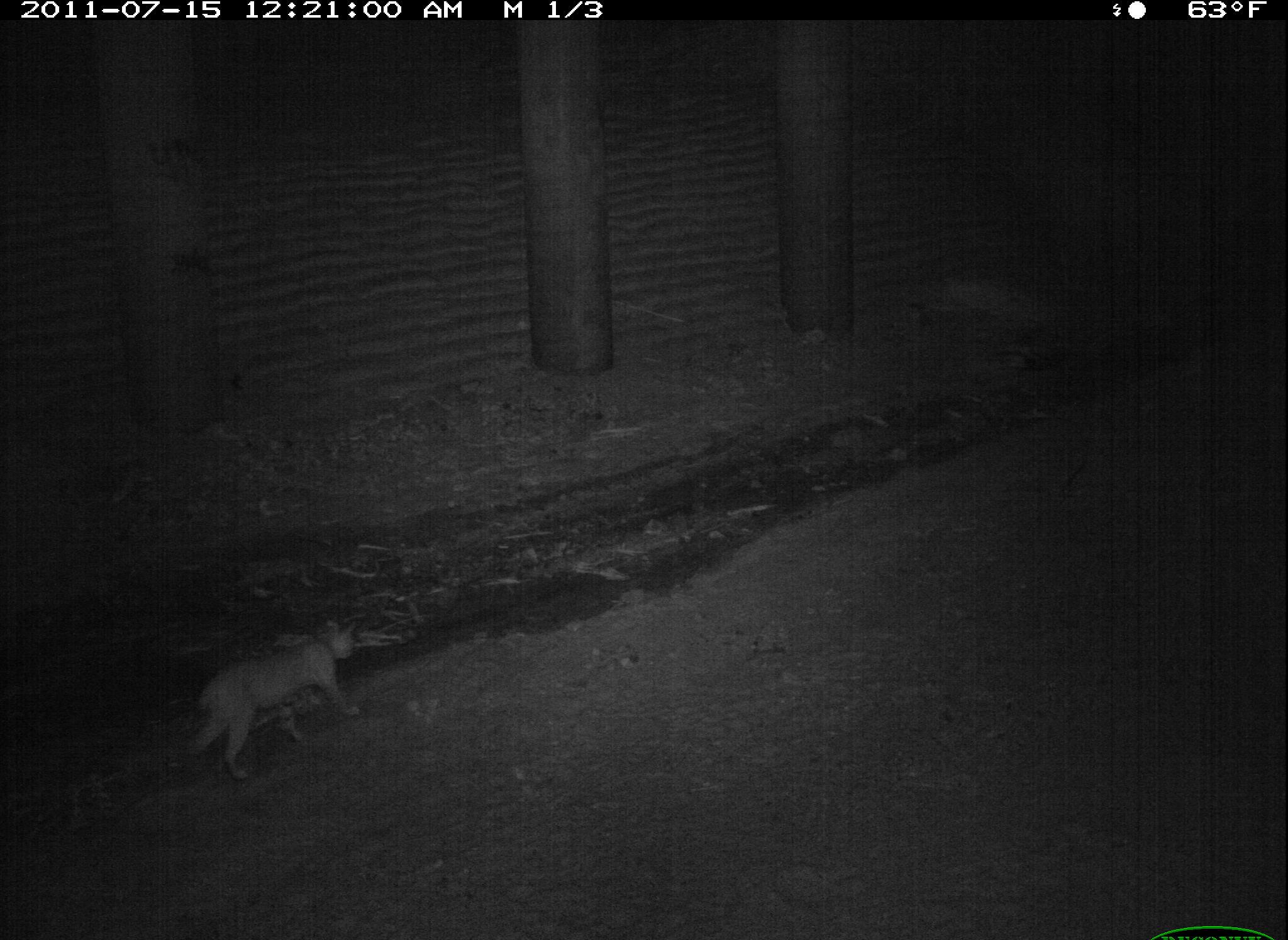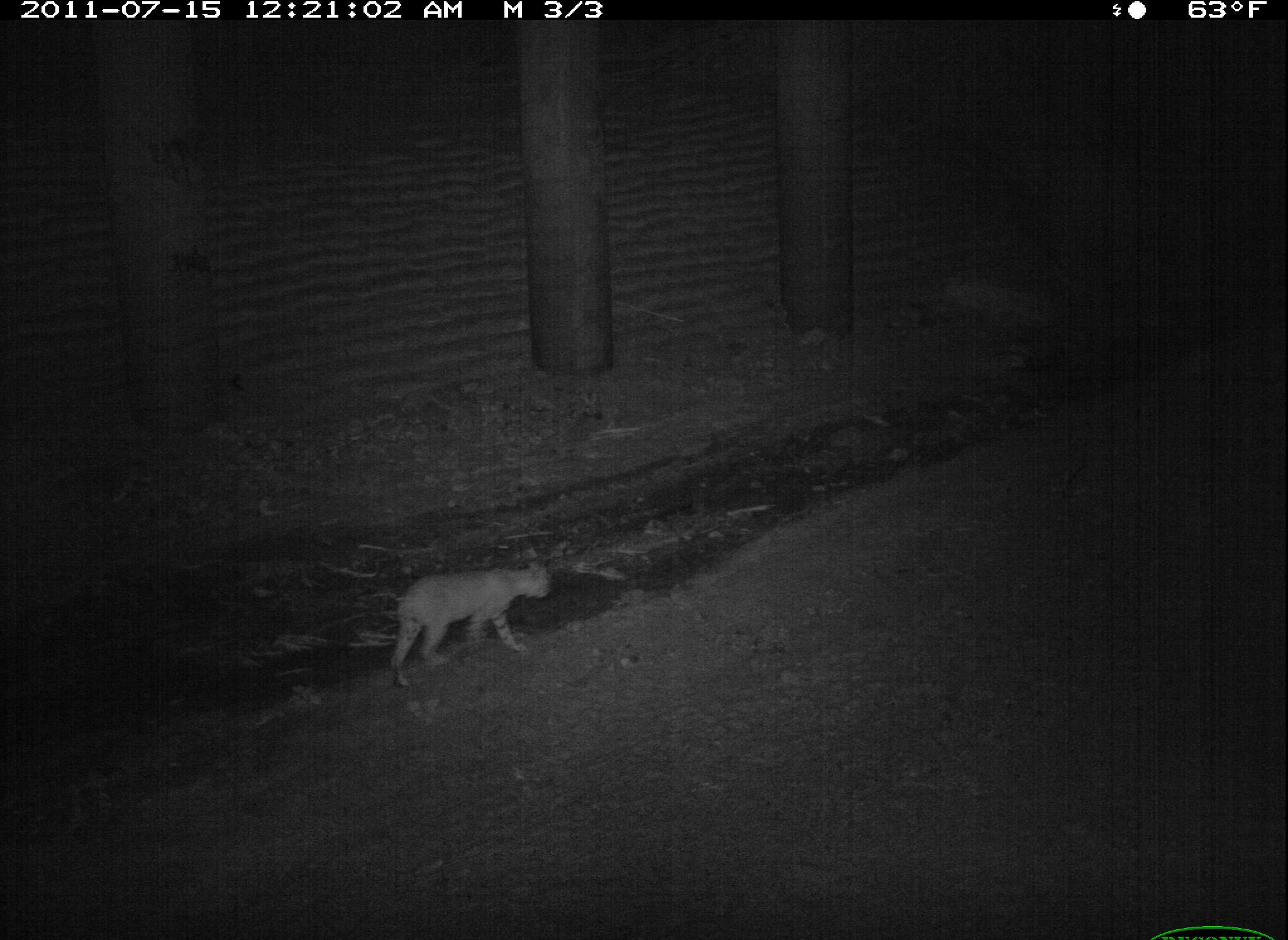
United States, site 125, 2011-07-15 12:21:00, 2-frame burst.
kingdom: Animalia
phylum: Chordata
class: Mammalia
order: Carnivora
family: Felidae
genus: Lynx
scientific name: Lynx rufus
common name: bobcat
Bobcat (Lynx rufus).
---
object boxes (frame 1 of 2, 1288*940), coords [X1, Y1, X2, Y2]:
bobcat: [177, 609, 370, 789]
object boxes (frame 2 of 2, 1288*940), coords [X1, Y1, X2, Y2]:
bobcat: [379, 549, 560, 697]